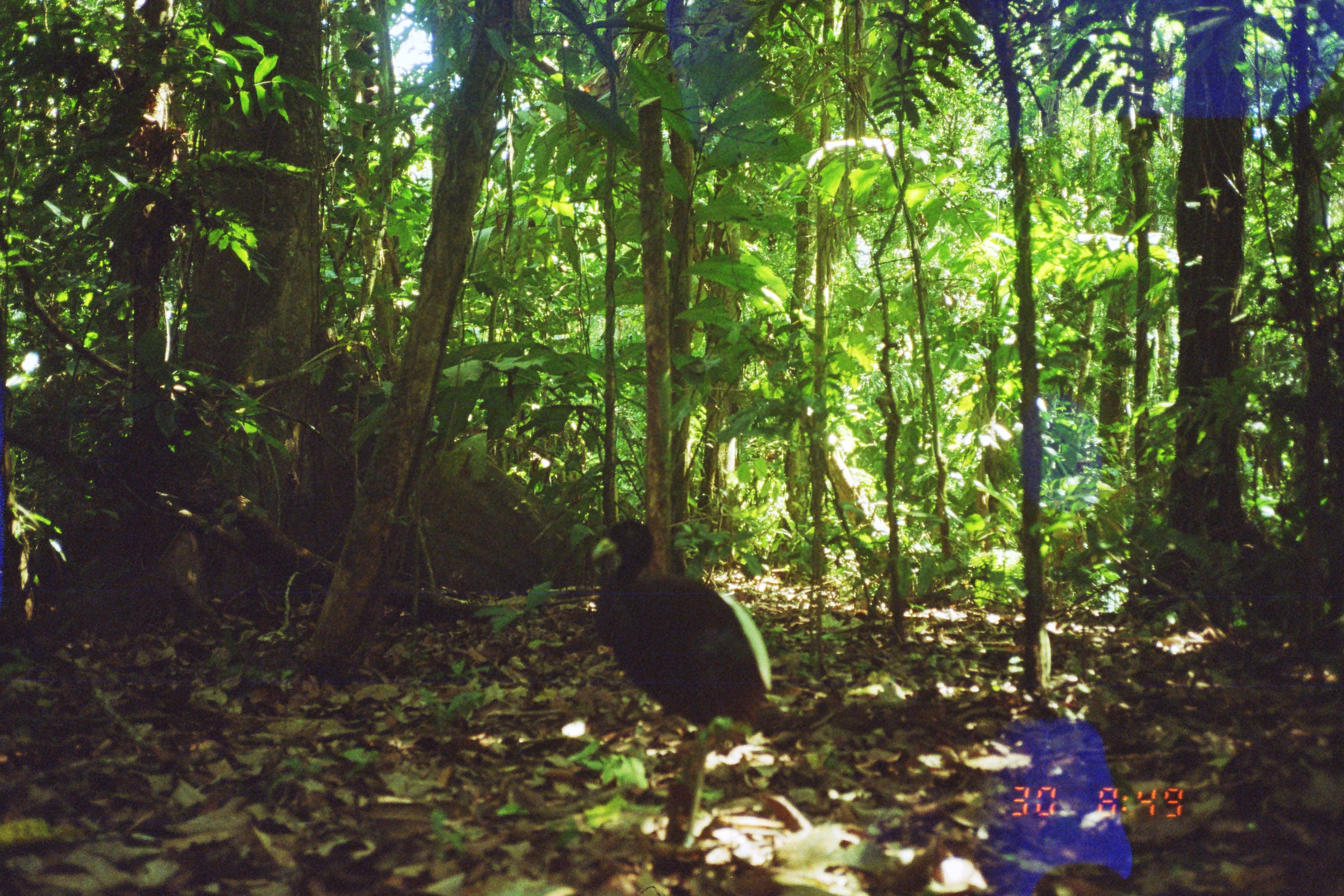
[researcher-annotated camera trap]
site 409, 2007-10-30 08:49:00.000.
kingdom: Animalia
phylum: Chordata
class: Aves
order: Gruiformes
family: Psophiidae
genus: Psophia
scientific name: Psophia leucoptera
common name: pale-winged trumpeter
Psophia leucoptera (pale-winged trumpeter).